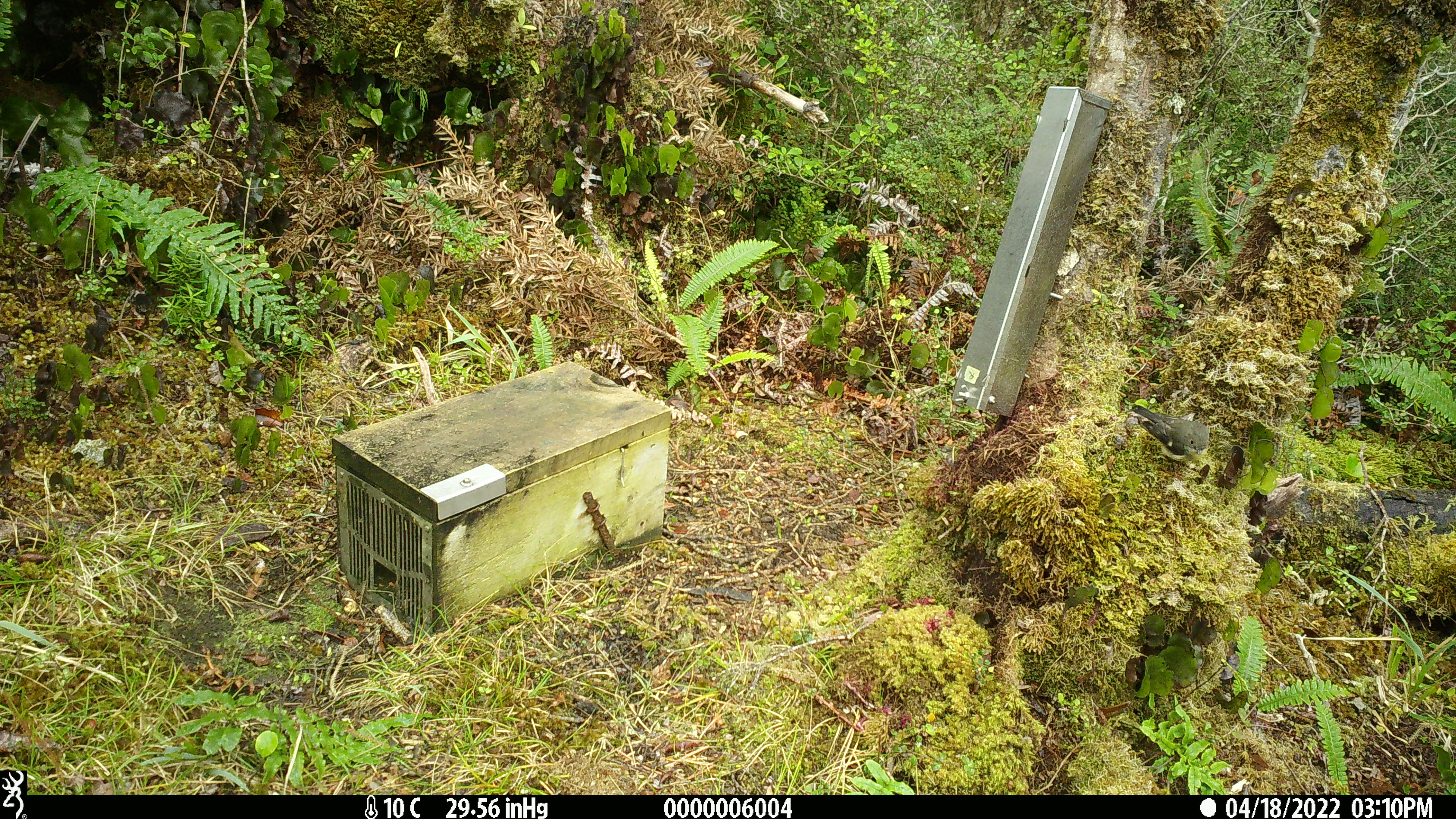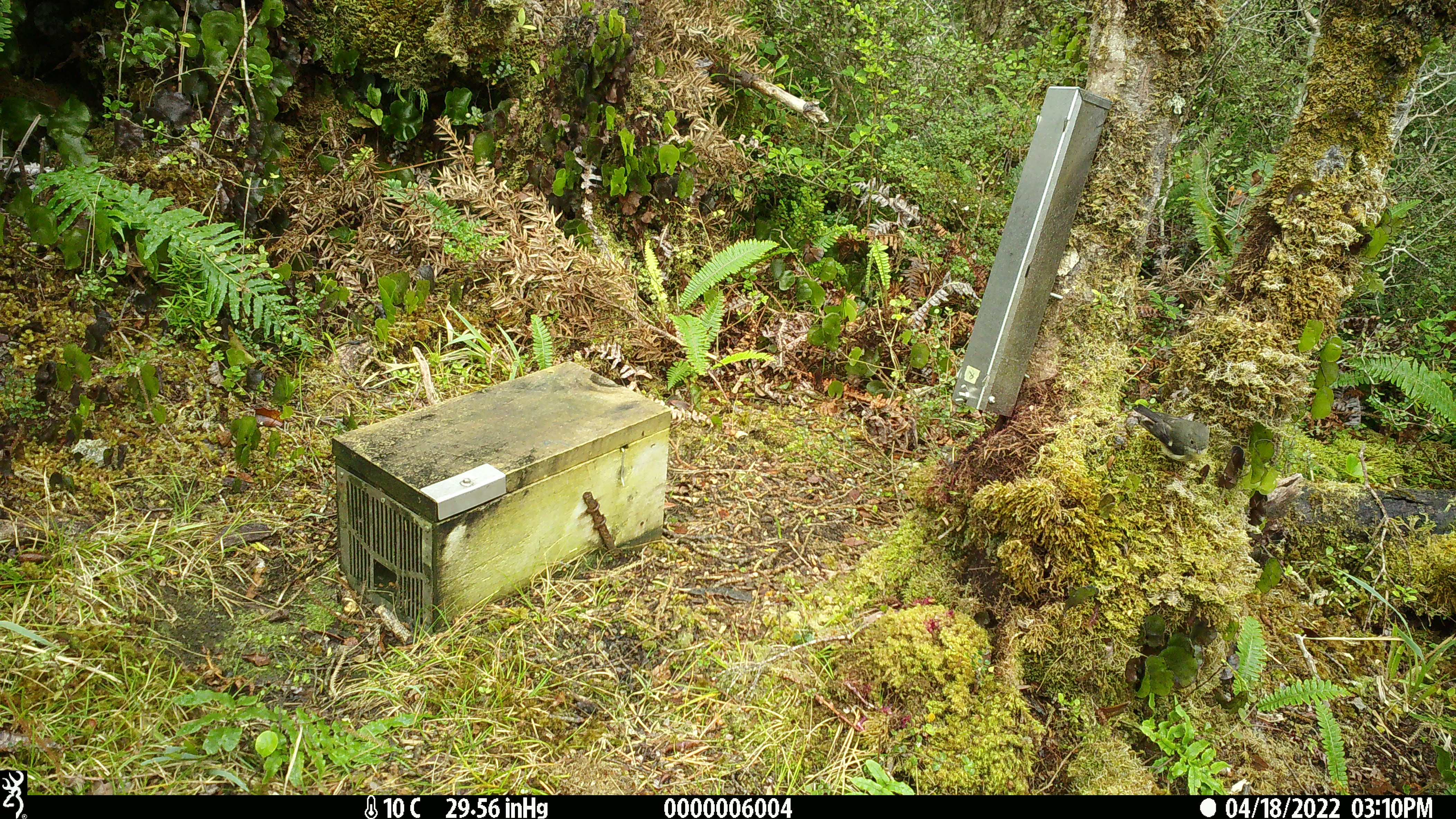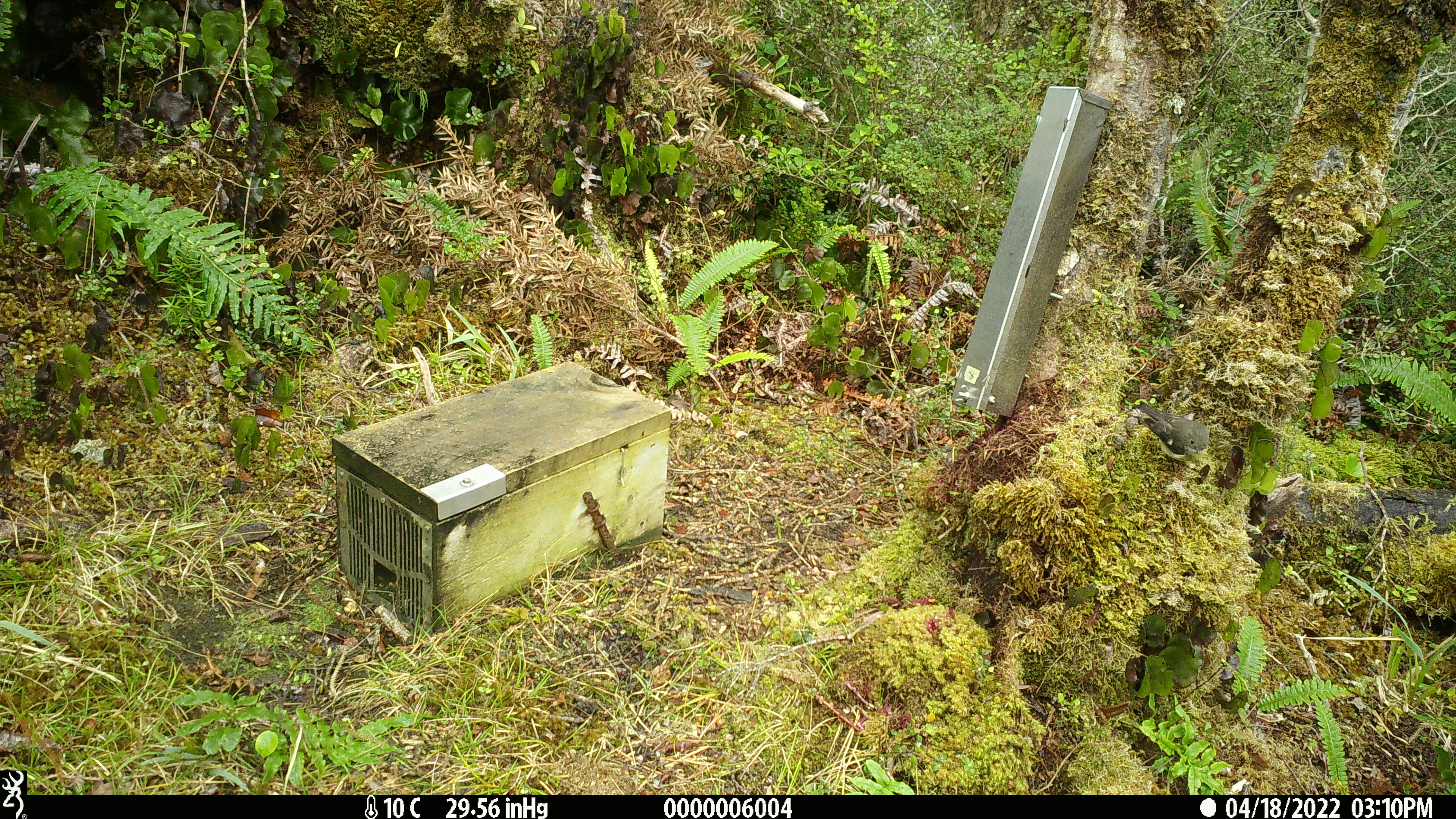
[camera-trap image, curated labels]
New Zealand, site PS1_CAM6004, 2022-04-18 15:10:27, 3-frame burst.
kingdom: Animalia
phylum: Chordata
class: Aves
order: Passeriformes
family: Petroicidae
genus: Petroica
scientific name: Petroica macrocephala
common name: tomtit